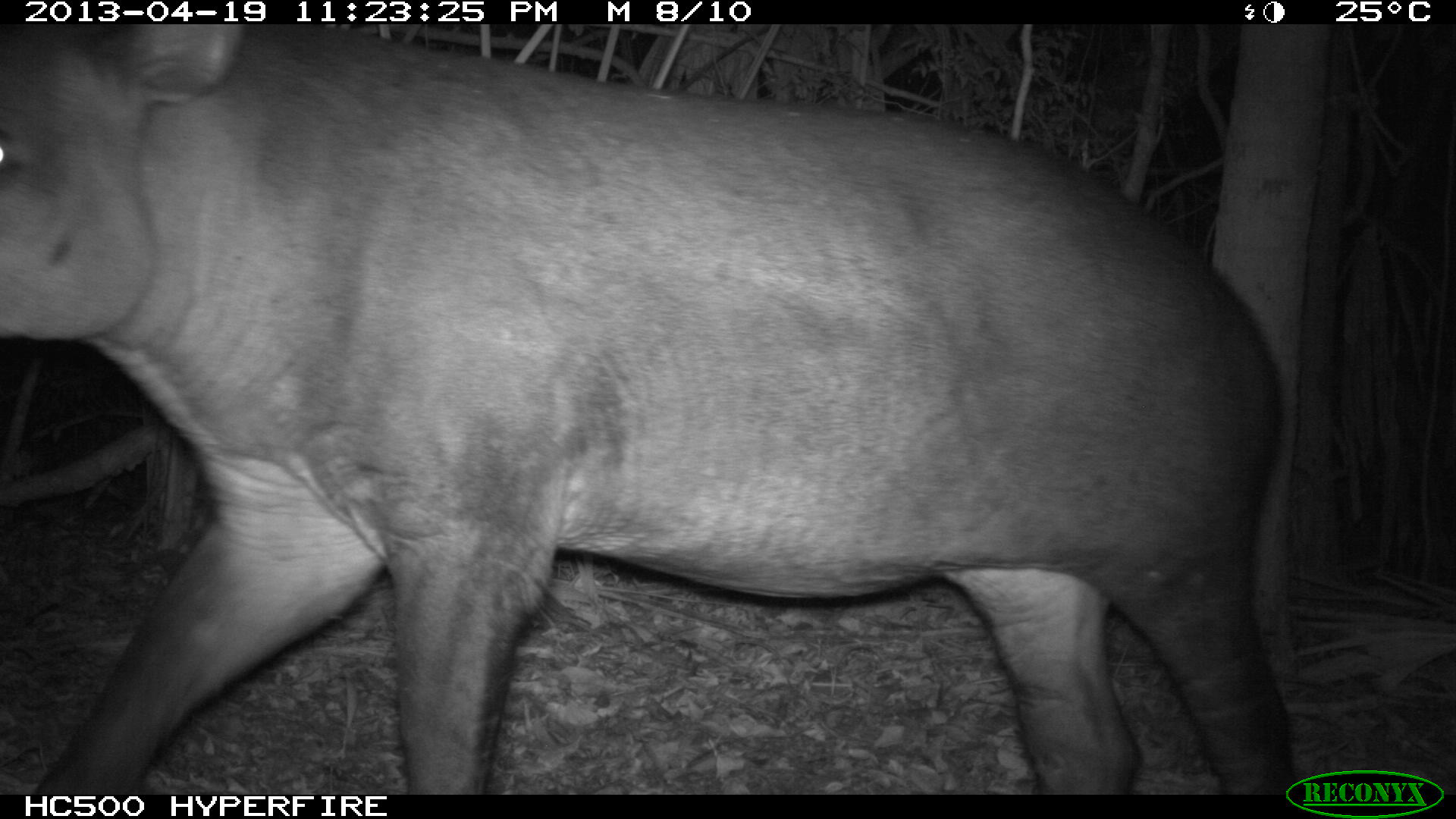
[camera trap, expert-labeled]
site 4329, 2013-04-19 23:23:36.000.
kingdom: Animalia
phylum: Chordata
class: Mammalia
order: Perissodactyla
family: Tapiridae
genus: Tapirus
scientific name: Tapirus bairdii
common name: baird's tapir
Tapirus bairdii (baird's tapir), count 1.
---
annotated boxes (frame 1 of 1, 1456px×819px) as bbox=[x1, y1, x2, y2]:
tapirus bairdii: bbox=[0, 24, 1297, 795]